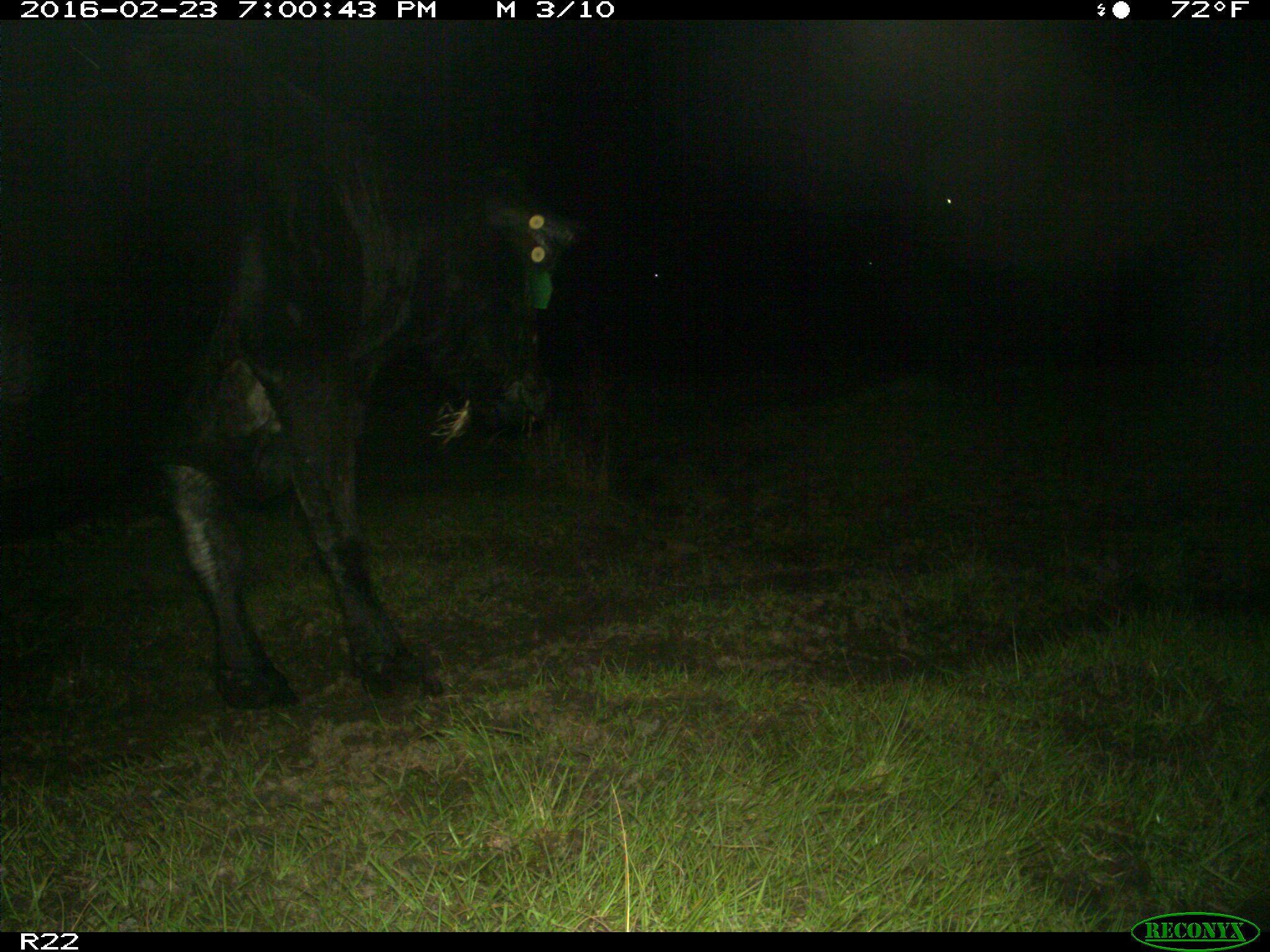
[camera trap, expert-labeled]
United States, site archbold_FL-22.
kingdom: Animalia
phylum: Chordata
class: Mammalia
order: Artiodactyla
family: Bovidae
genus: Bos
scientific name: Bos taurus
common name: domestic cow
Bos taurus (domestic cow).